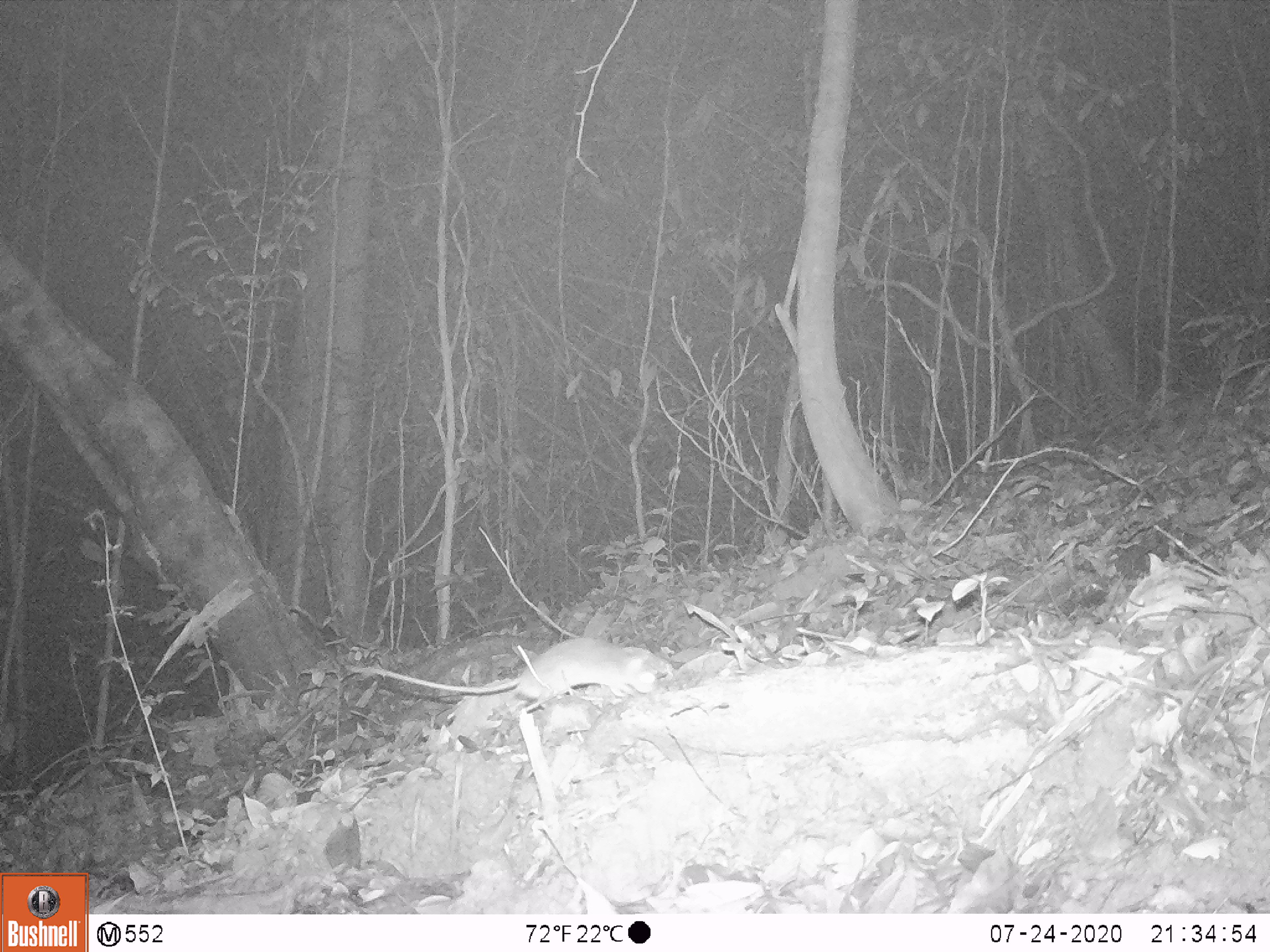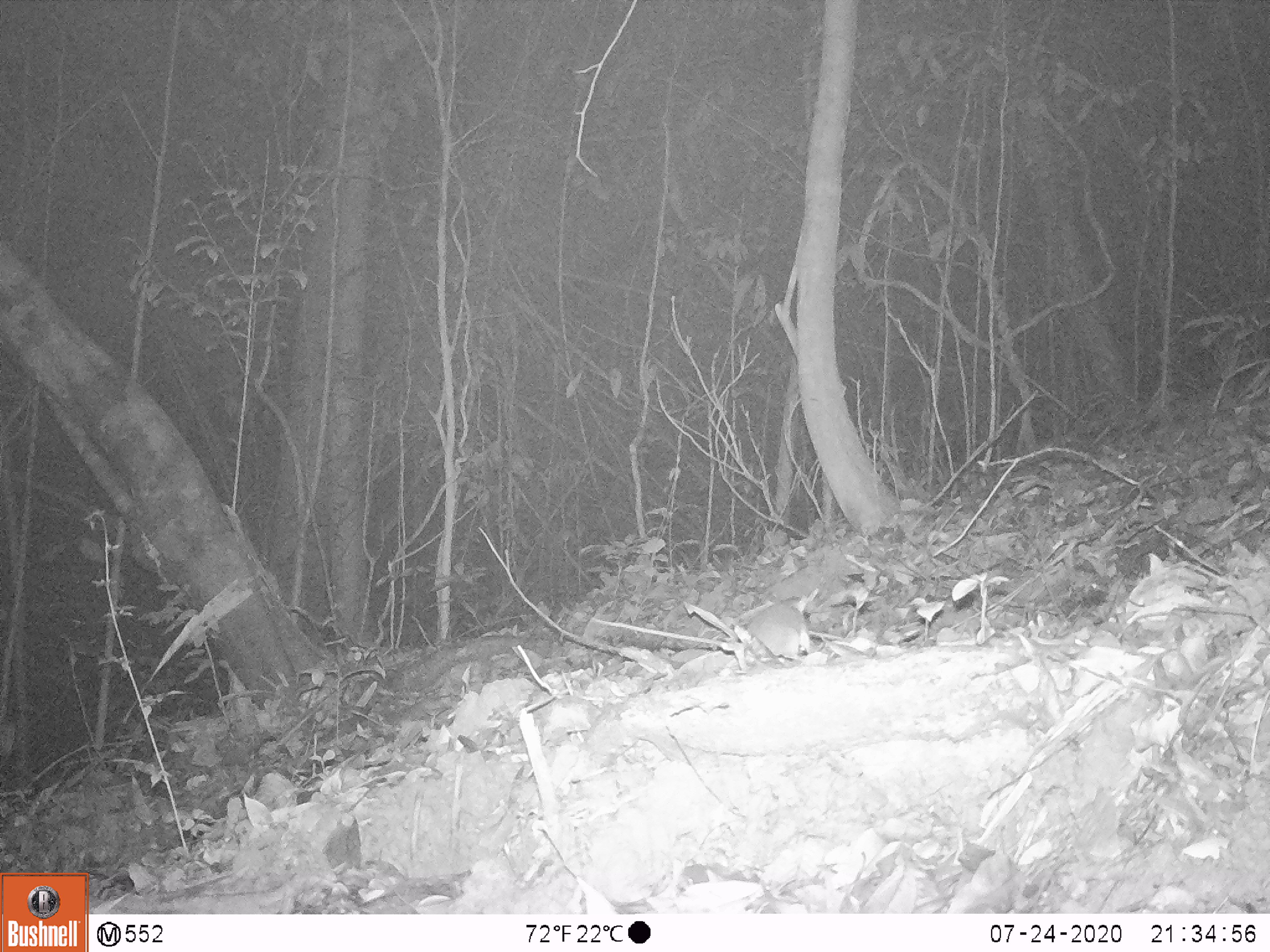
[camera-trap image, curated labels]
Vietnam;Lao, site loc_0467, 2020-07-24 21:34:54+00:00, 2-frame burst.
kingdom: Animalia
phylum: Chordata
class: Mammalia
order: Rodentia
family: Muridae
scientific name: Muridae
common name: old-world mice and rats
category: unidentified murid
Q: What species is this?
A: Unidentified murid (old-world mice and rats) (Muridae).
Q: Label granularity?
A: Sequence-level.